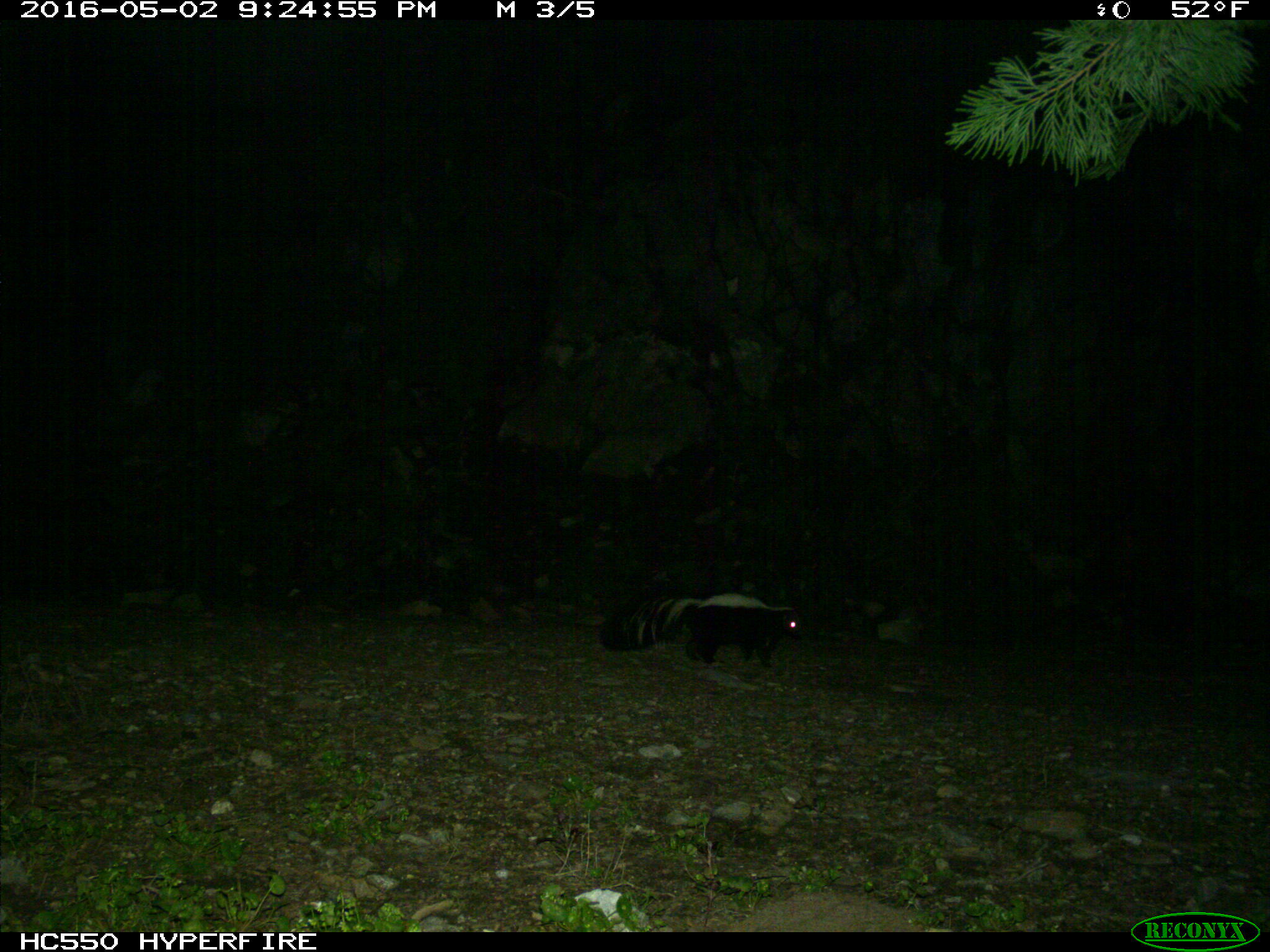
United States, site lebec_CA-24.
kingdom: Animalia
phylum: Chordata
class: Mammalia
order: Carnivora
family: Mephitidae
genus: Mephitis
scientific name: Mephitis mephitis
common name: striped skunk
Mephitis mephitis (striped skunk).